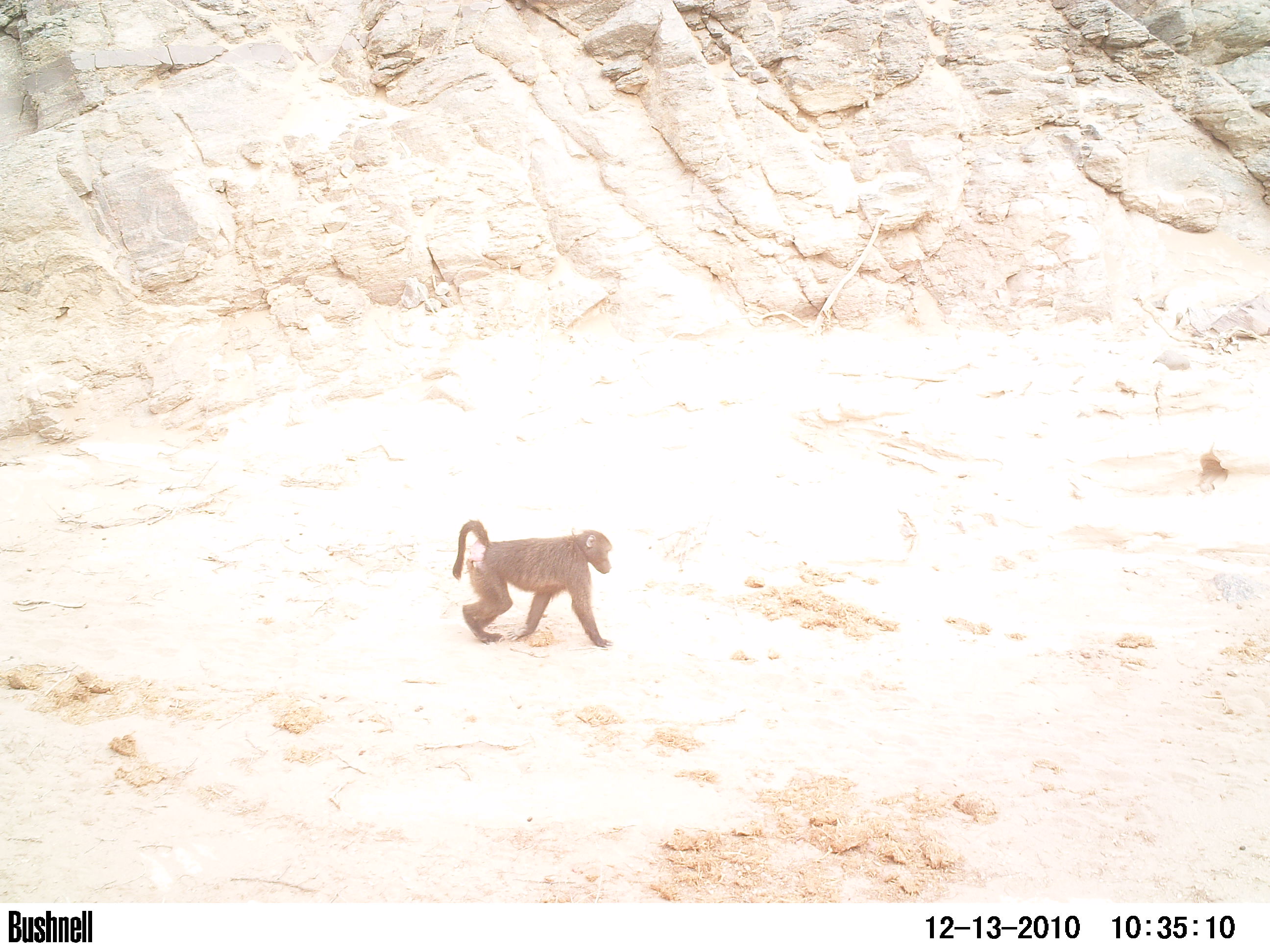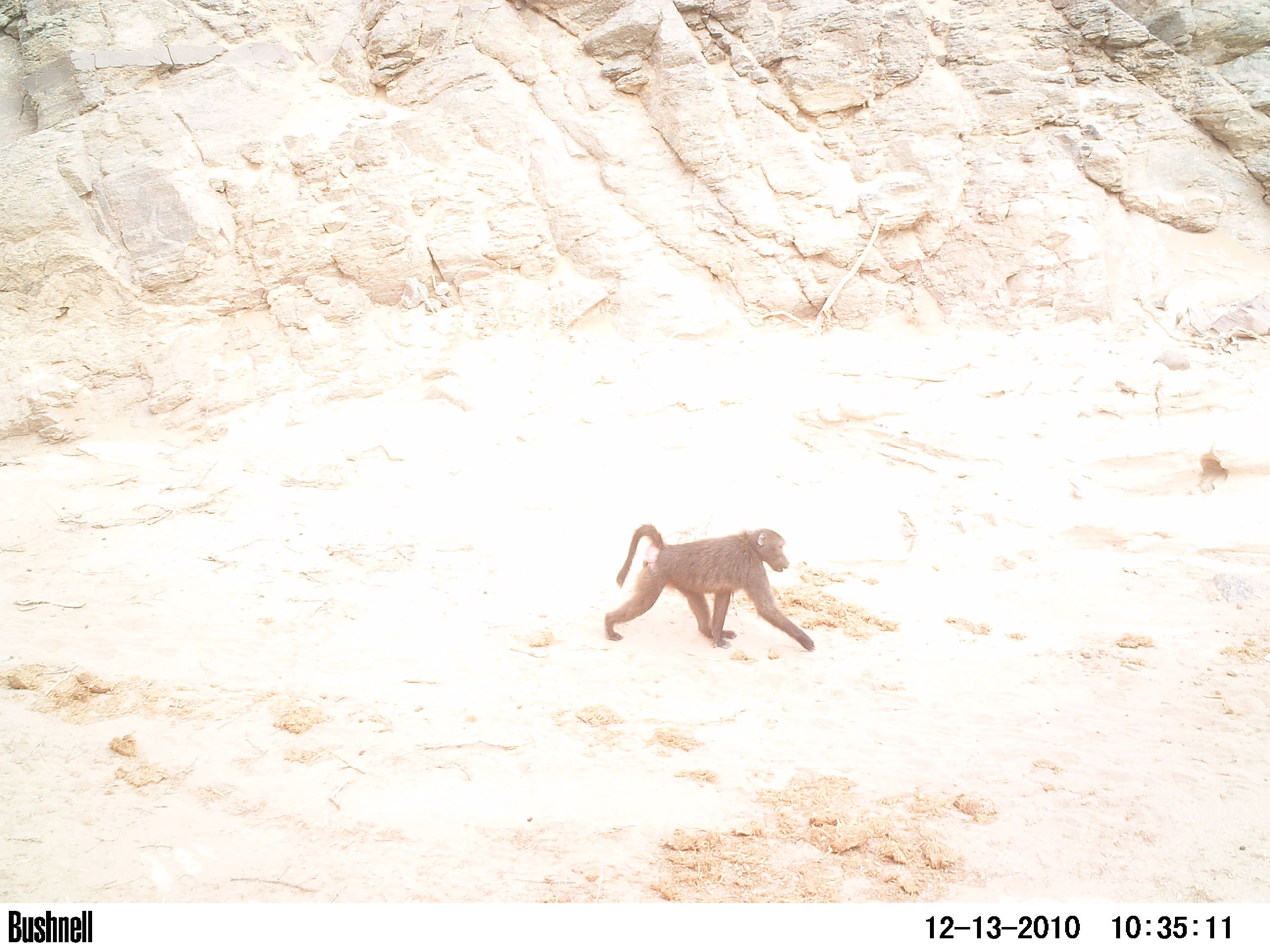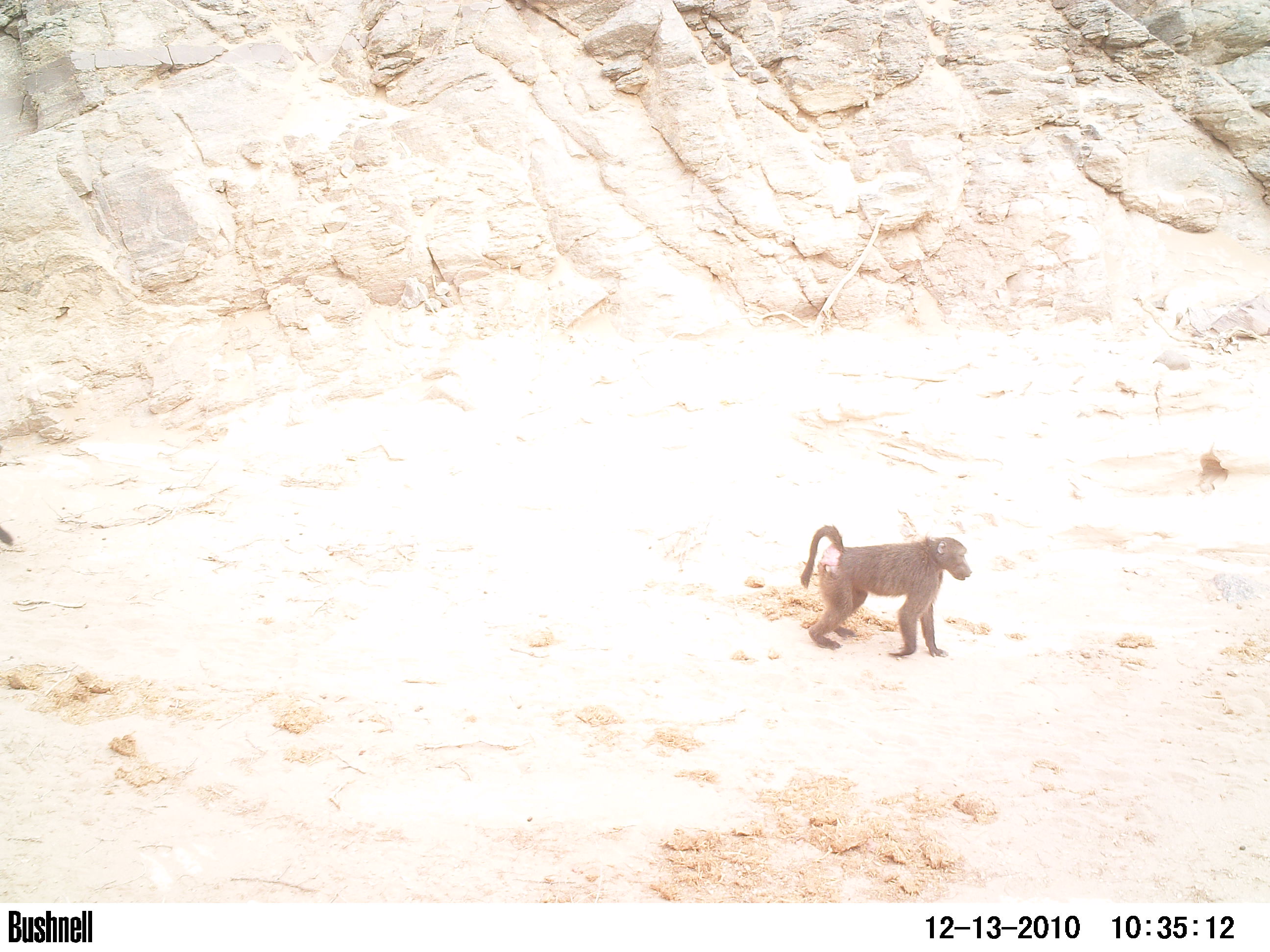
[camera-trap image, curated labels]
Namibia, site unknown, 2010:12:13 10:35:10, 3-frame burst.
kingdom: Animalia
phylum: Chordata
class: Mammalia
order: Primates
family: Cercopithecidae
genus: Papio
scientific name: Papio anubis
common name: olive baboon